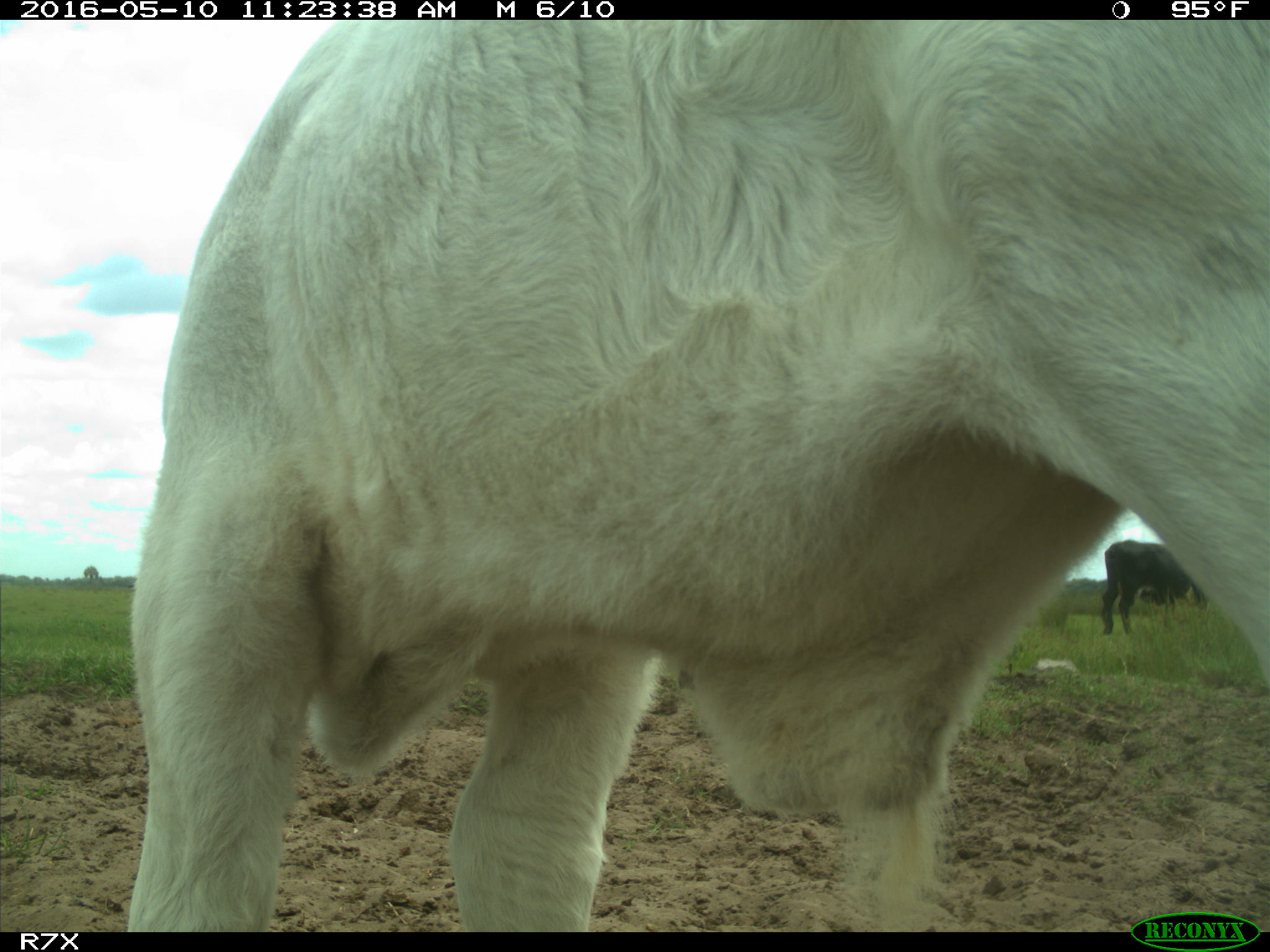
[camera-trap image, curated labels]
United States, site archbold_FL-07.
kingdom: Animalia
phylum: Chordata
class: Mammalia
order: Artiodactyla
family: Bovidae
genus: Bos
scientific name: Bos taurus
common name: domestic cow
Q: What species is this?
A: Bos taurus (domestic cow).